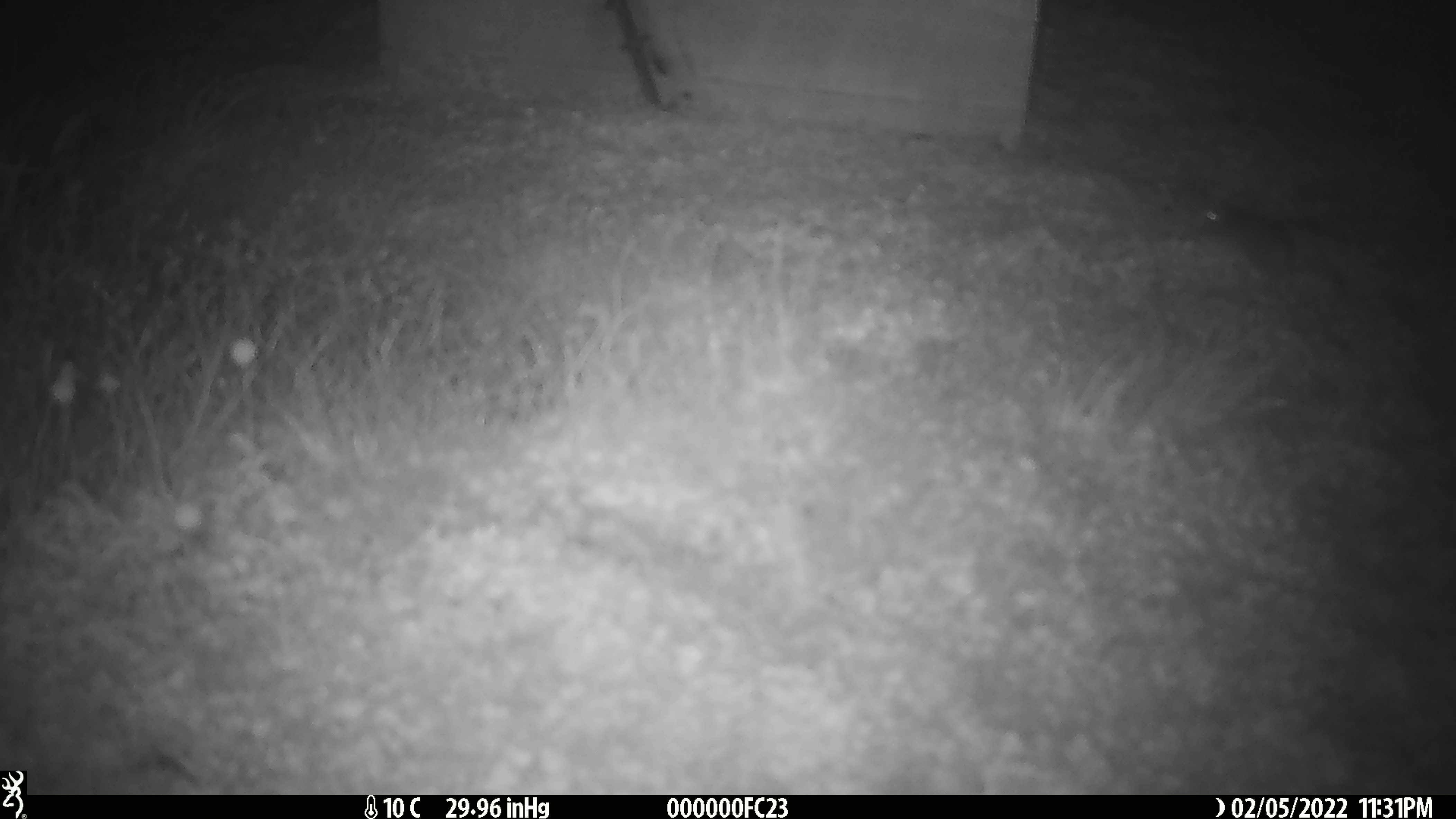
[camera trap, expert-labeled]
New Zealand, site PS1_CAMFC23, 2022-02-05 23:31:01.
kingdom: Animalia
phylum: Chordata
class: Mammalia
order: Rodentia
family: Muridae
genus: Mus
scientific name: Mus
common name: mouse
Mouse (Mus).